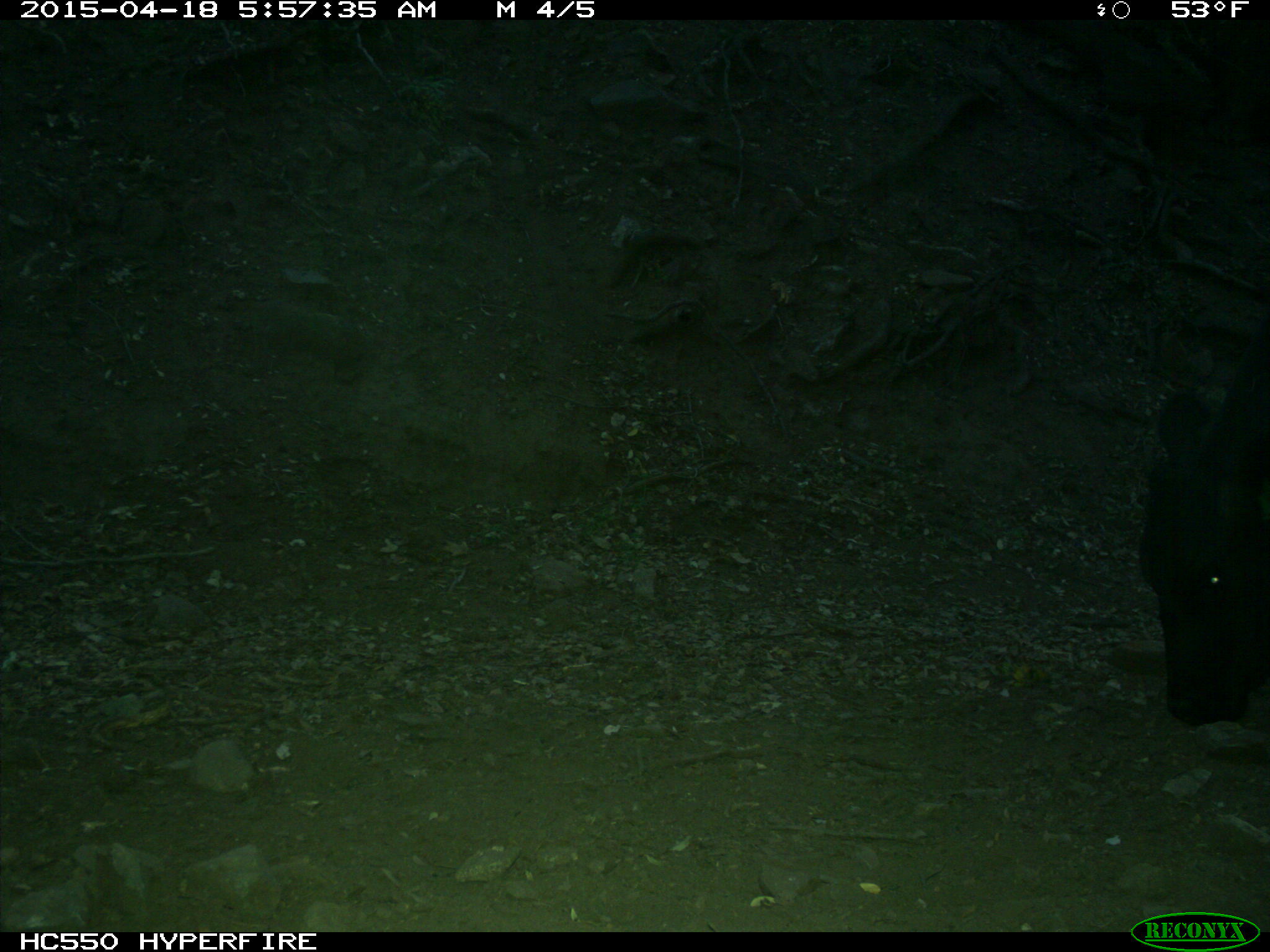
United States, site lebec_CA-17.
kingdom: Animalia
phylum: Chordata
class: Mammalia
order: Artiodactyla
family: Bovidae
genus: Bos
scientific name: Bos taurus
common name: domestic cow